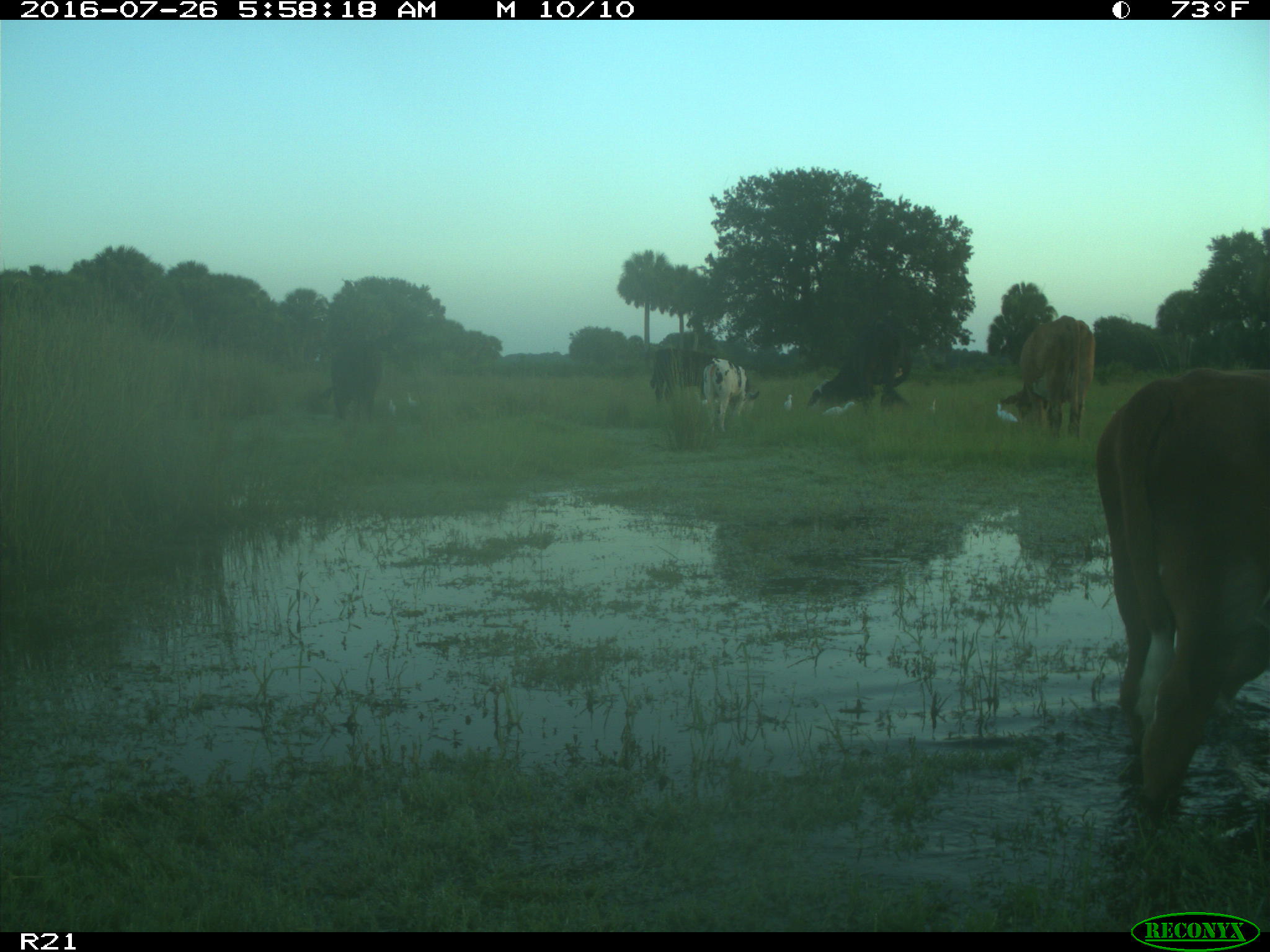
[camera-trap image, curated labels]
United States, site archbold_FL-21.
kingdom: Animalia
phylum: Chordata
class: Mammalia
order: Artiodactyla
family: Bovidae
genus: Bos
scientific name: Bos taurus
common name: domestic cow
Bos taurus (domestic cow).